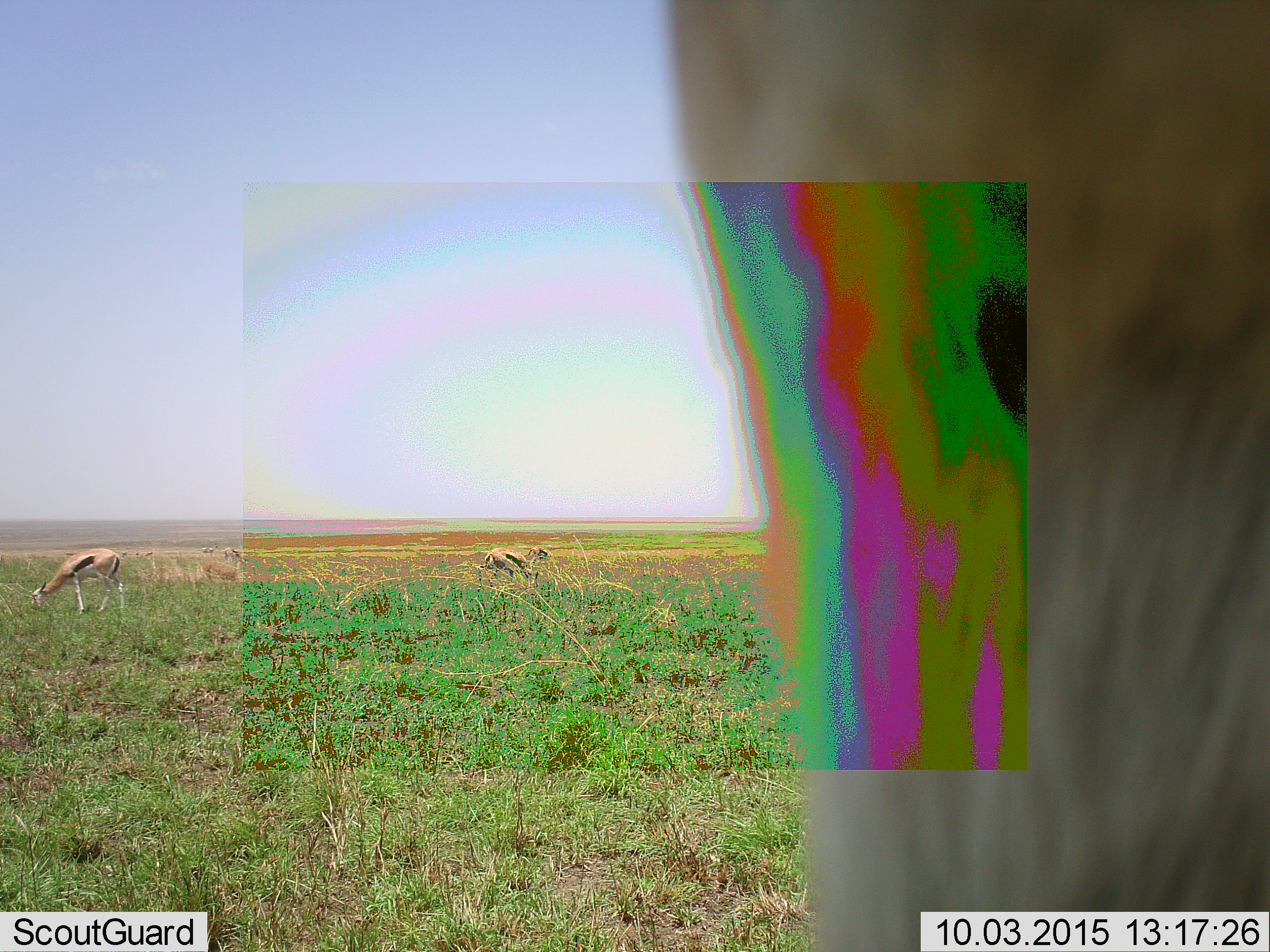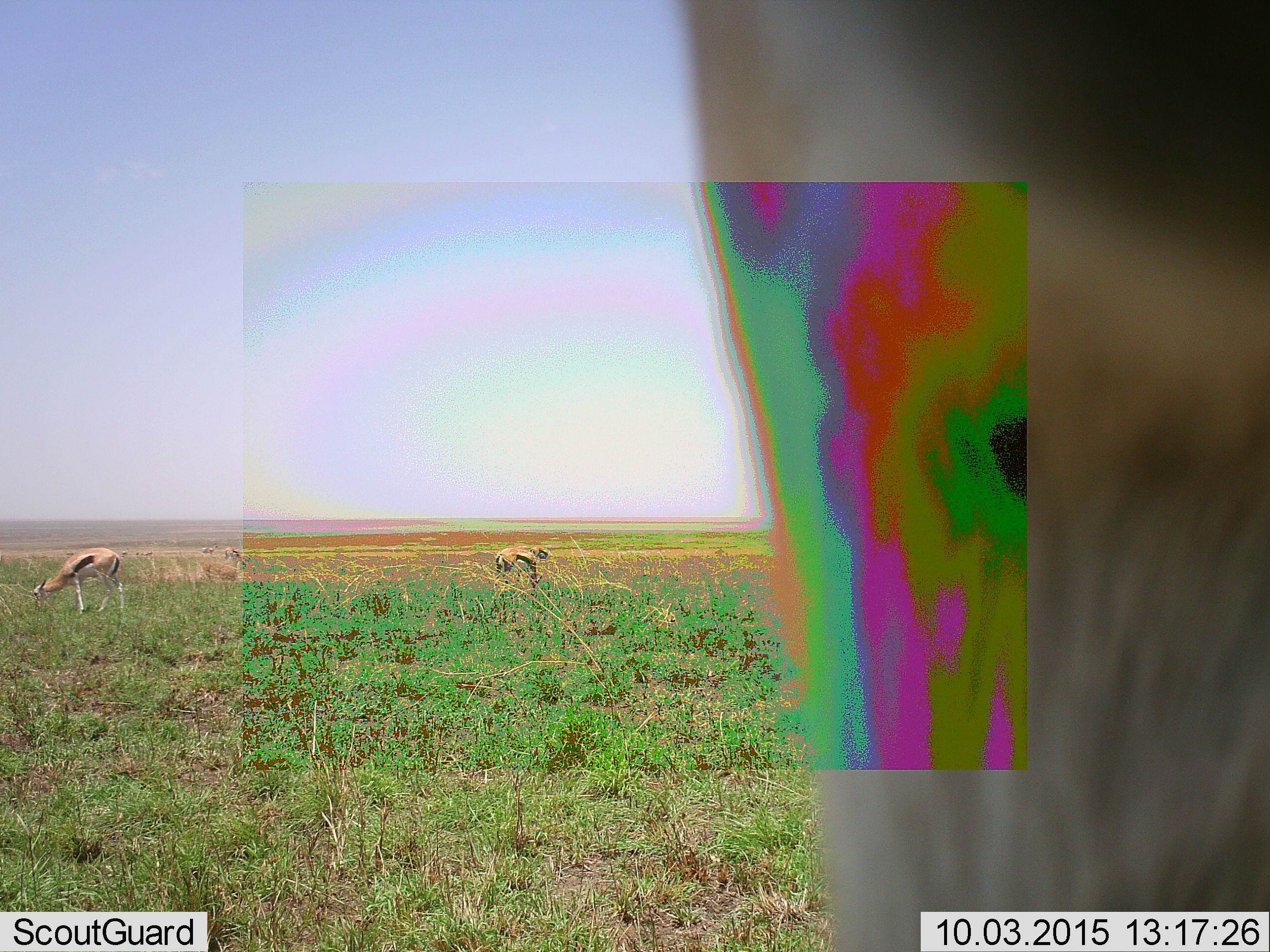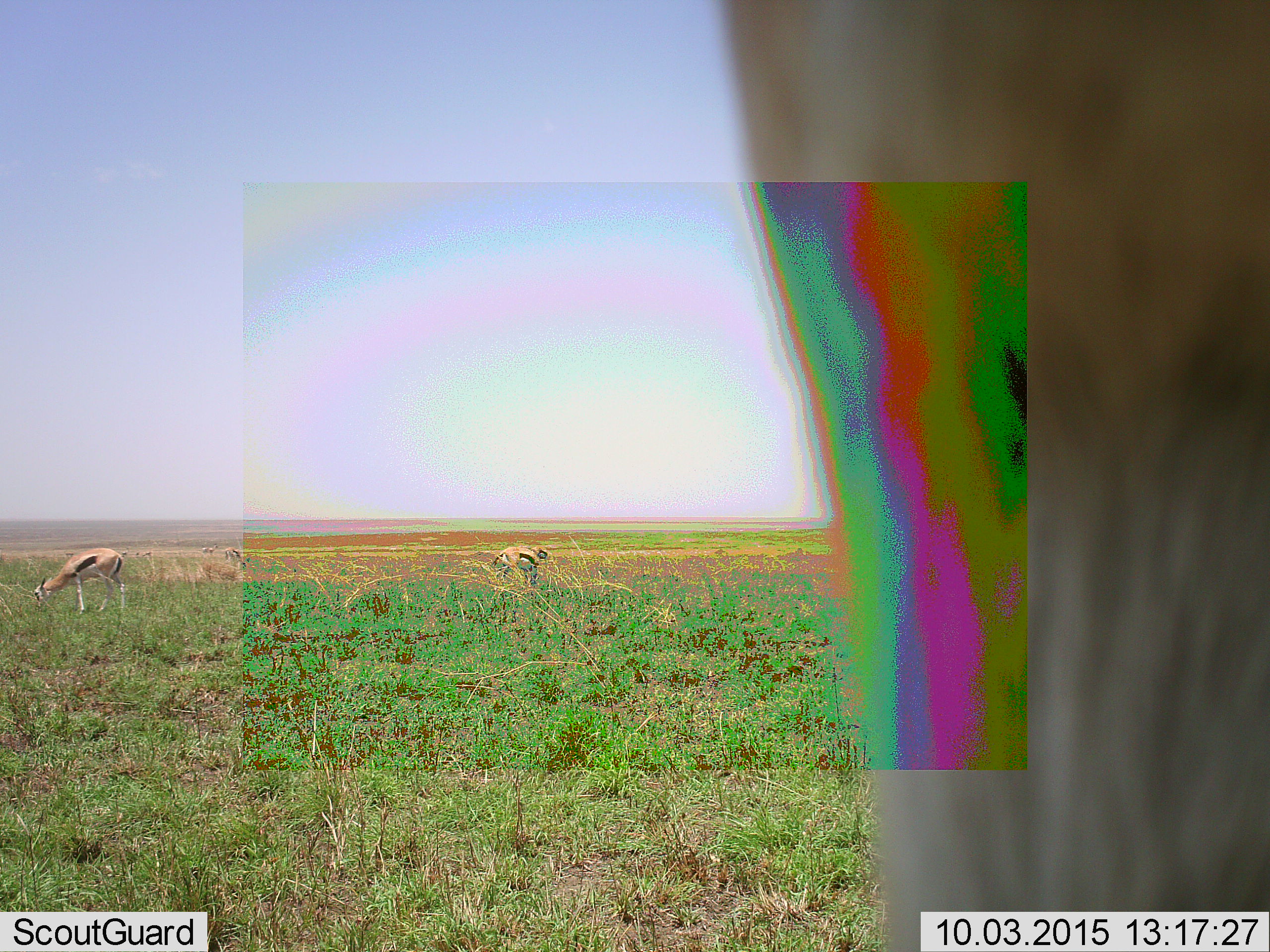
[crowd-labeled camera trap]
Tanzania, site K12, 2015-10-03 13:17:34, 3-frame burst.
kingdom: Animalia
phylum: Chordata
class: Mammalia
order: Artiodactyla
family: Bovidae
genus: Eudorcas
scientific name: Eudorcas thomsonii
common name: thomson's gazelle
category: gazellethomsons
Gazellethomsons (thomson's gazelle) (Eudorcas thomsonii), count 8. Behavior (volunteer vote fractions): standing 100%, resting 0%, moving 50%, interacting 0%. Young present (vote fraction): 12%. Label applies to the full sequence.